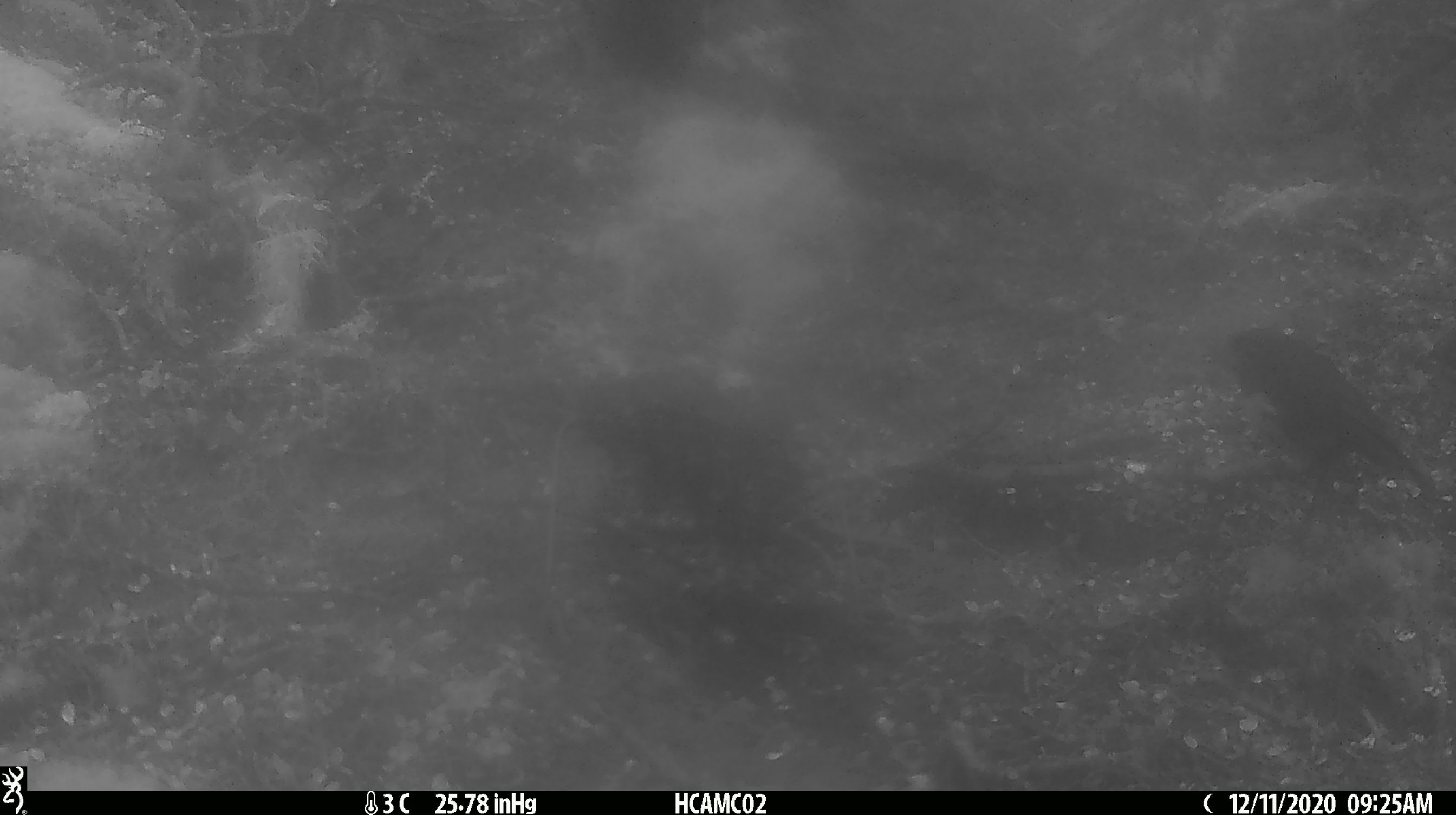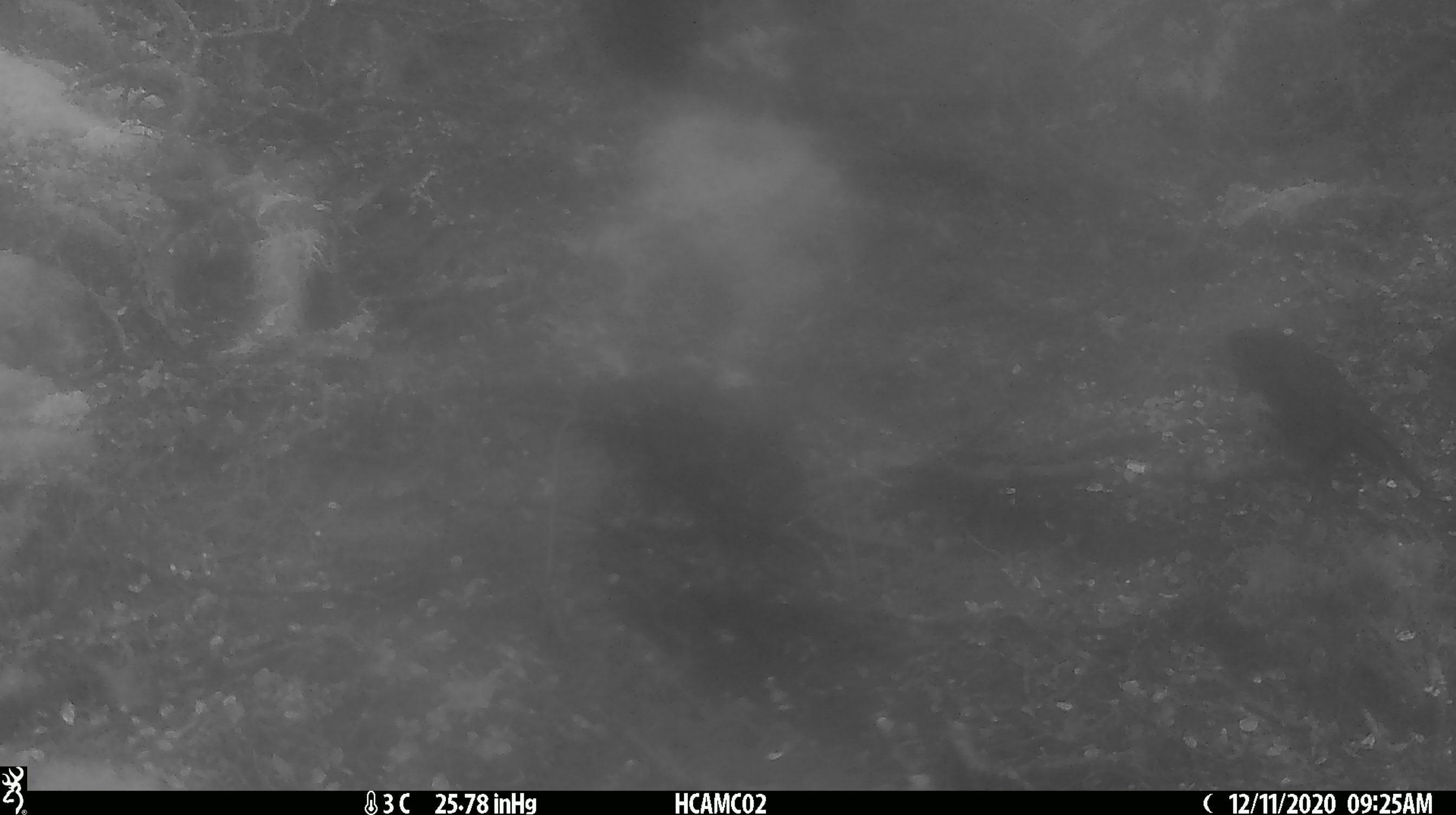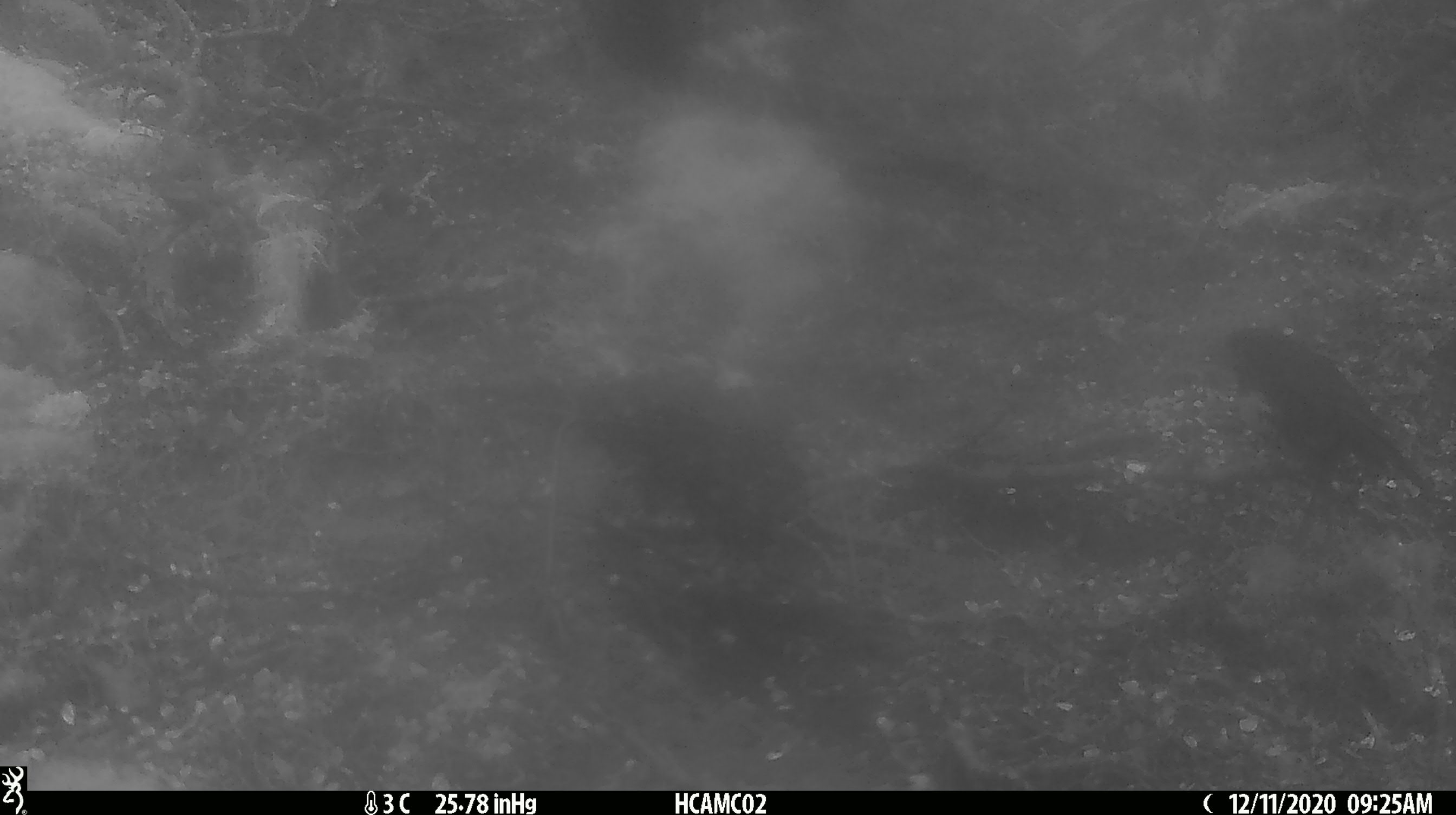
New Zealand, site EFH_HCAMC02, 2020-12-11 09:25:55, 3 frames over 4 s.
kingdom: Animalia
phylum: Chordata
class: Aves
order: Passeriformes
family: Petroicidae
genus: Petroica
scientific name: Petroica australis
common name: new zealand robin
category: robin